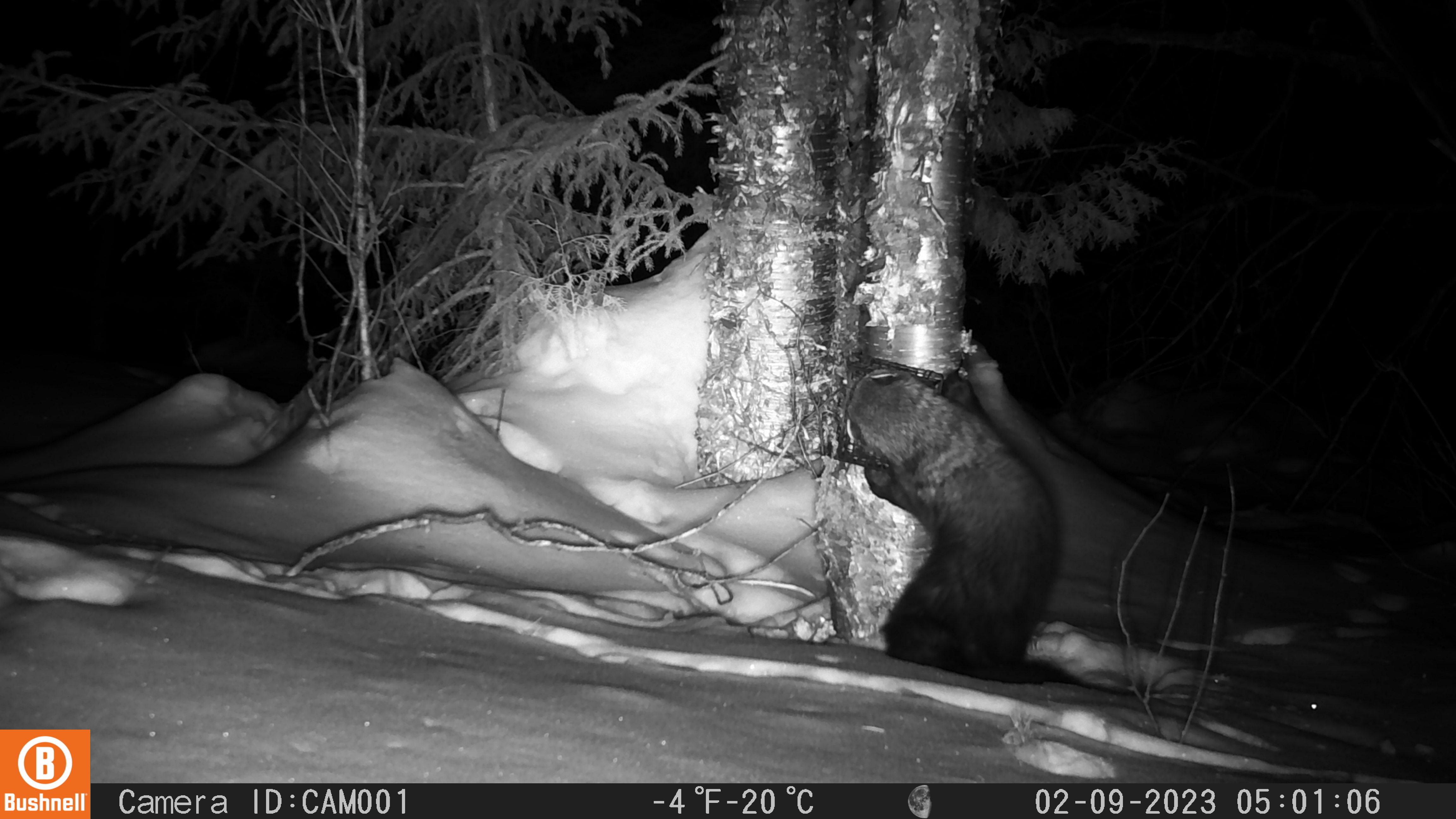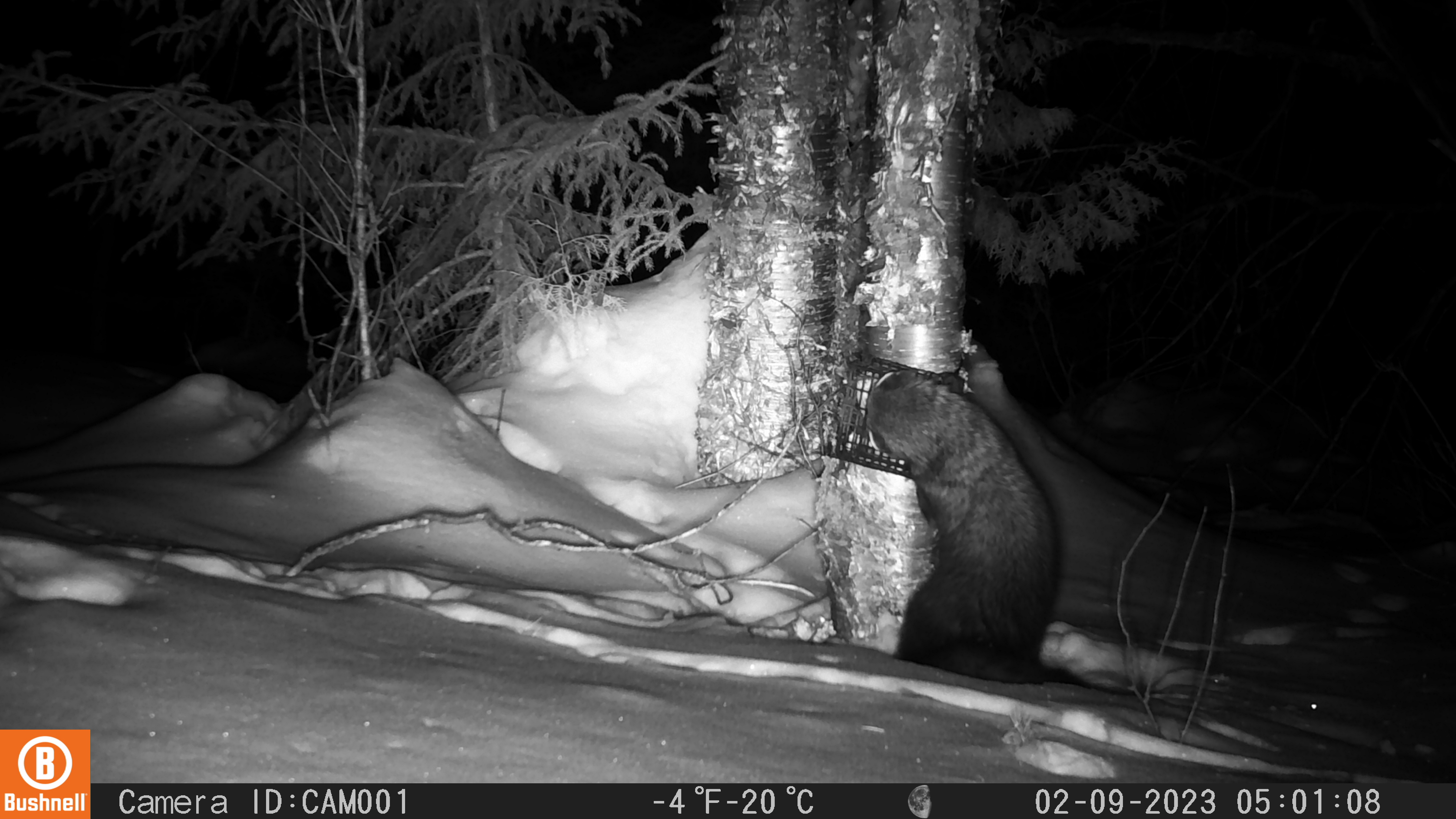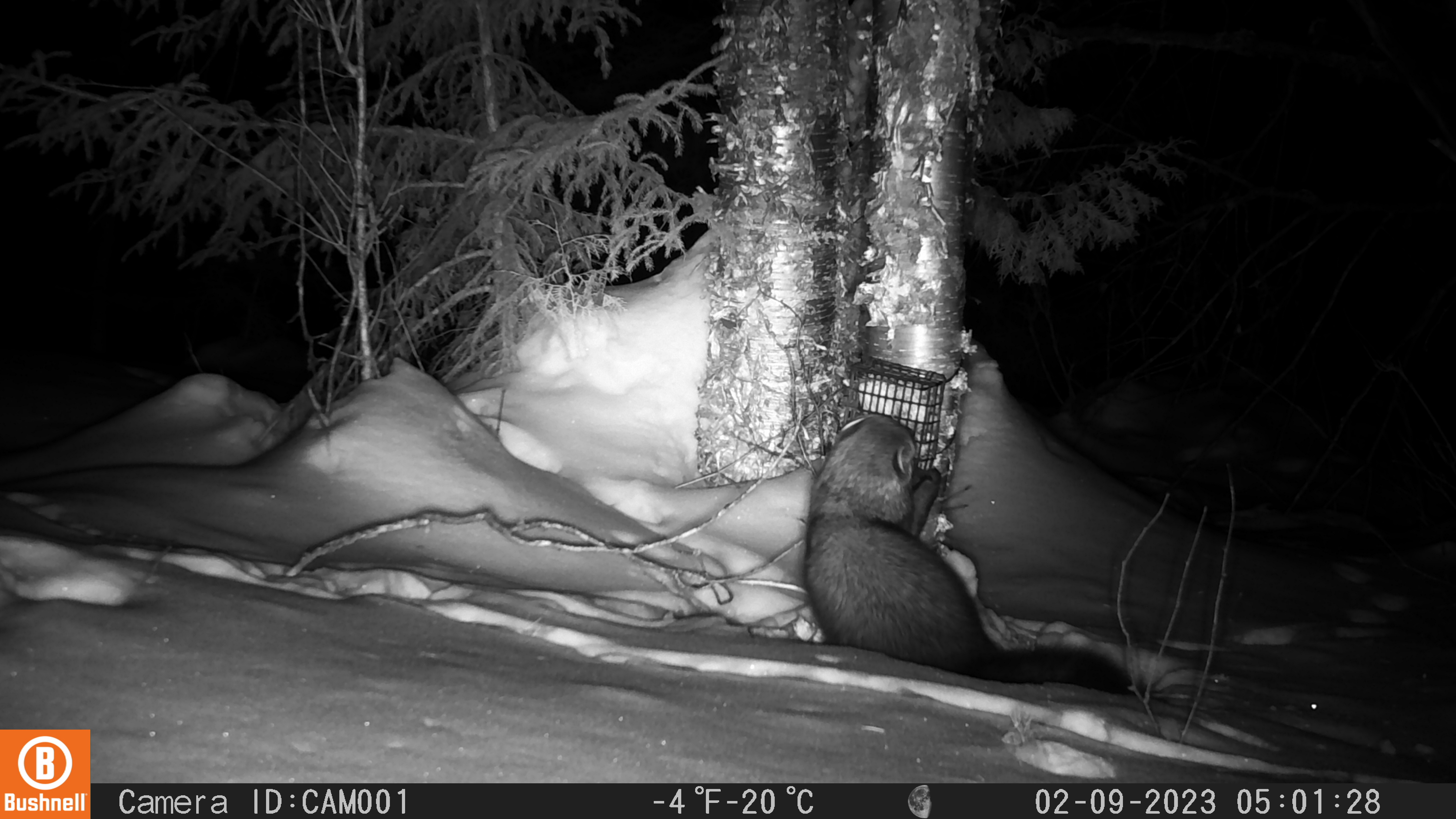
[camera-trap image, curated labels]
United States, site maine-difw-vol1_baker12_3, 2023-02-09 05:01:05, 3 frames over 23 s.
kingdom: Animalia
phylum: Chordata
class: Mammalia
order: Carnivora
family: Mustelidae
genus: Pekania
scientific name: Pekania pennanti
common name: fisher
Fisher (Pekania pennanti).